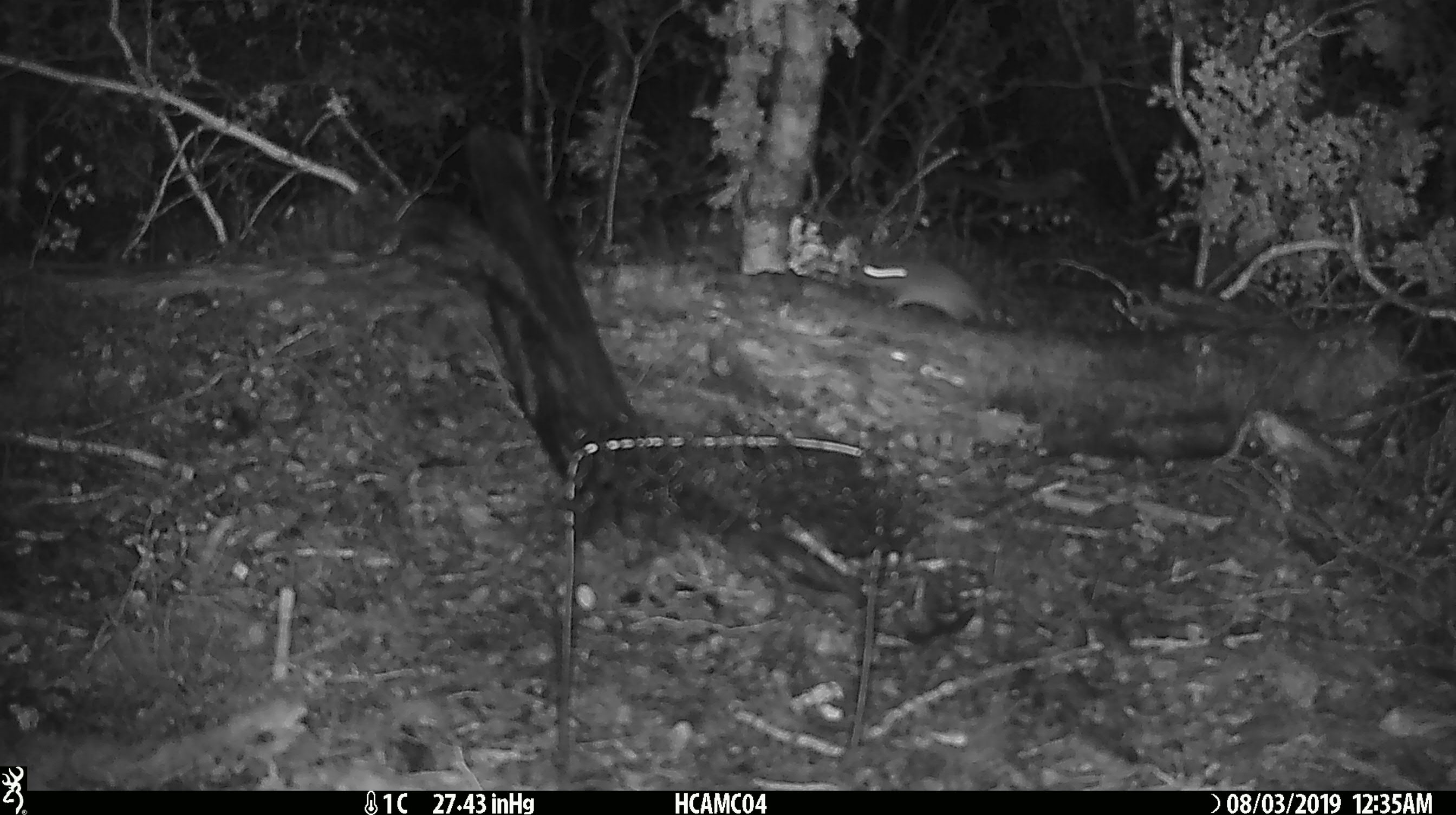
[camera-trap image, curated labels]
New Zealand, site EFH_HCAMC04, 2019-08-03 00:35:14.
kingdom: Animalia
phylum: Chordata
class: Mammalia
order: Rodentia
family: Muridae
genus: Mus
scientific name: Mus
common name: mouse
Mouse (Mus).